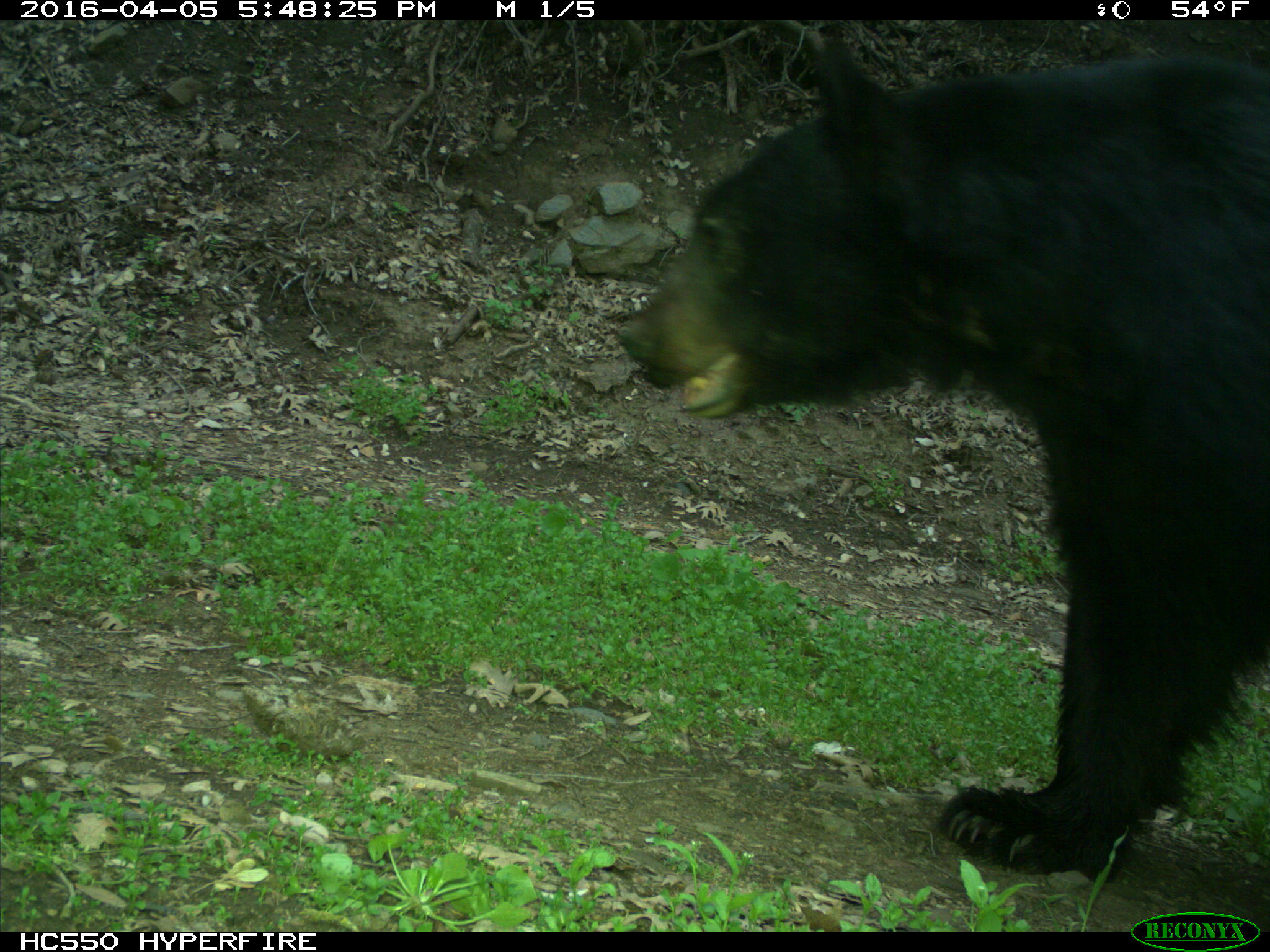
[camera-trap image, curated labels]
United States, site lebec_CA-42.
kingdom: Animalia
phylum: Chordata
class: Mammalia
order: Carnivora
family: Ursidae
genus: Ursus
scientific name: Ursus americanus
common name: american black bear